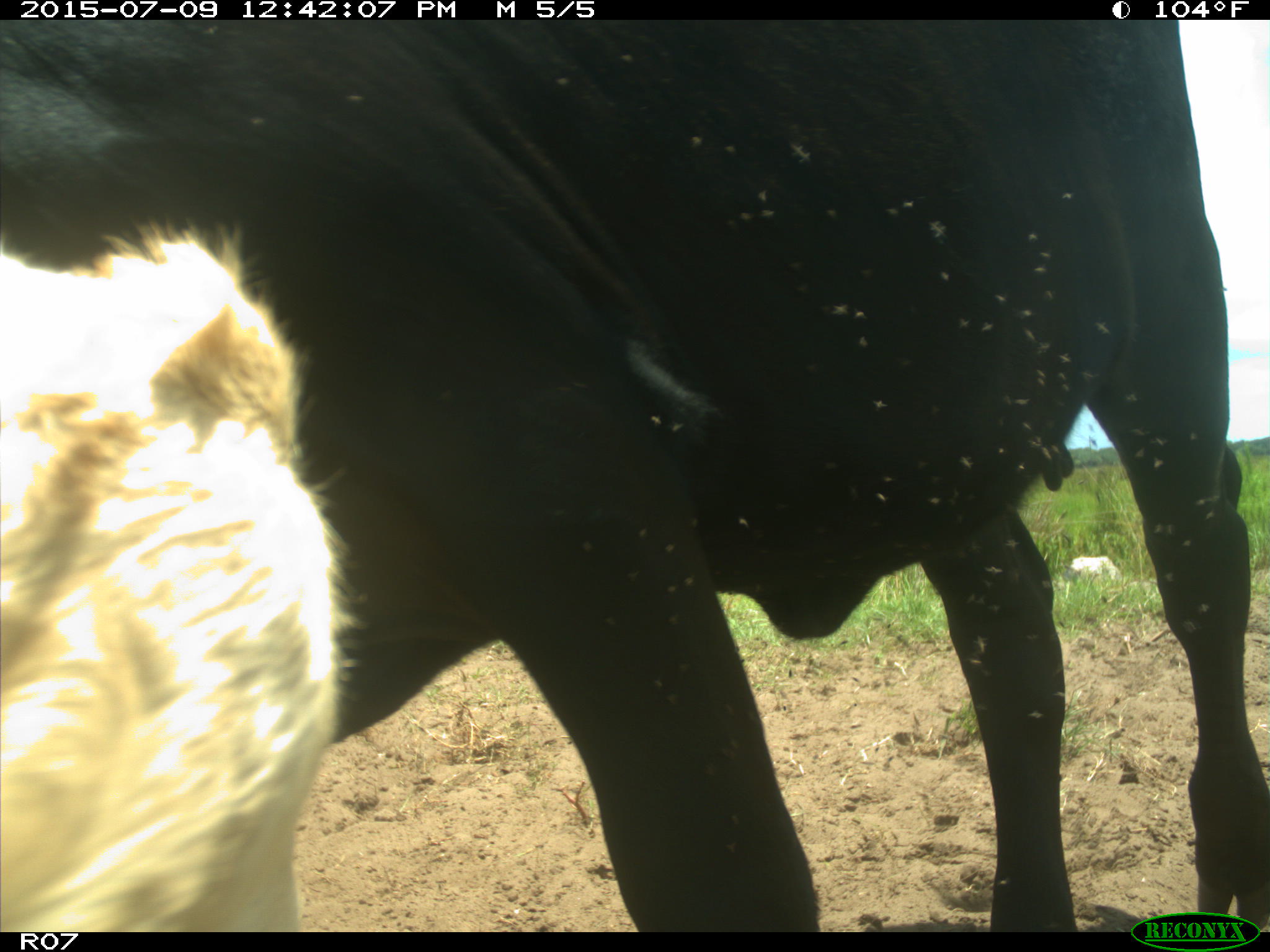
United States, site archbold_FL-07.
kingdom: Animalia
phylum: Chordata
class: Mammalia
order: Artiodactyla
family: Bovidae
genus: Bos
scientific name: Bos taurus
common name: domestic cow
Bos taurus (domestic cow).